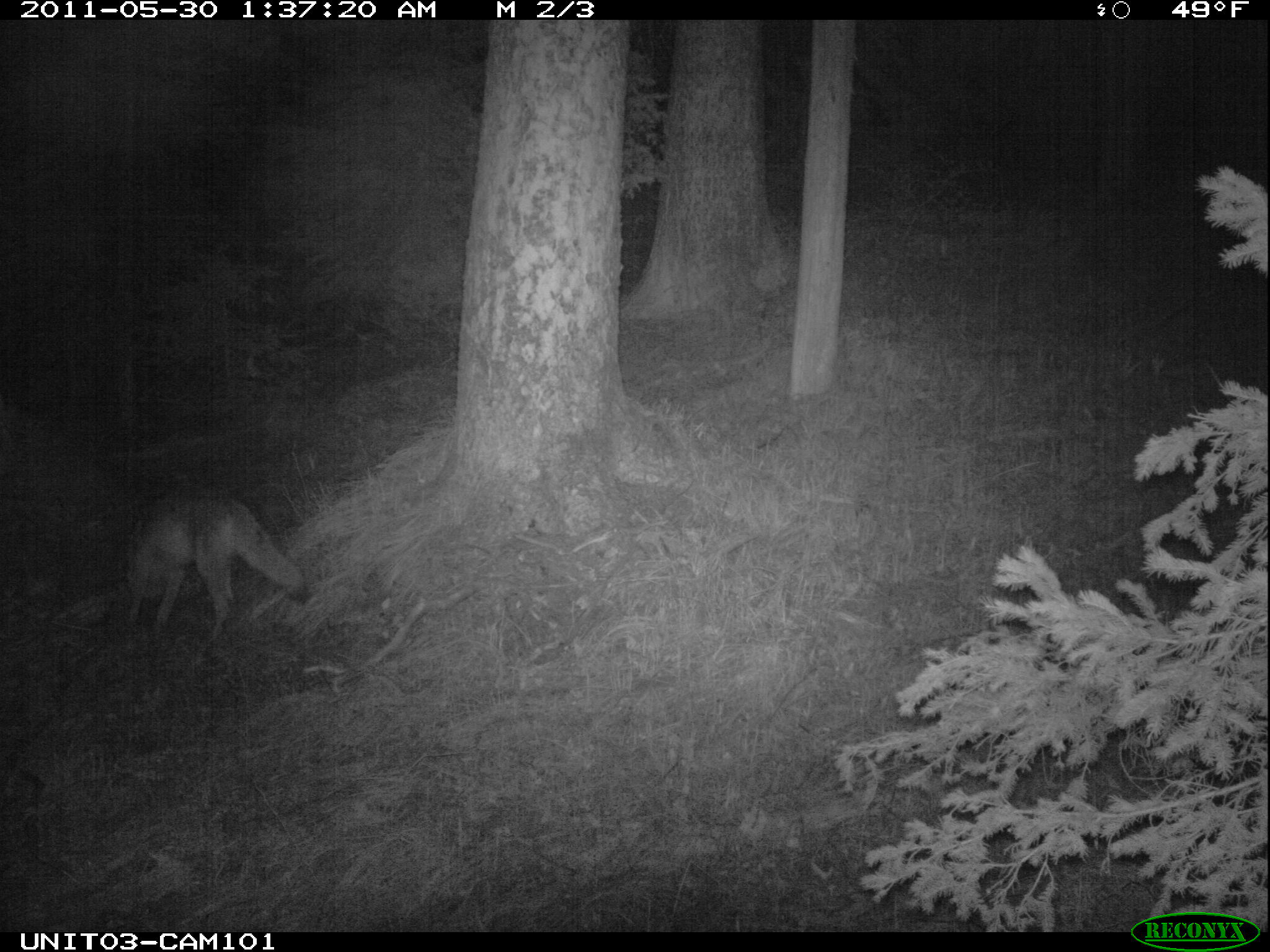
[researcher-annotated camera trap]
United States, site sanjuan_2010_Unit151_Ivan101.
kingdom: Animalia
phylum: Chordata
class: Mammalia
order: Carnivora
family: Canidae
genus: Canis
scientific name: Canis latrans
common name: coyote